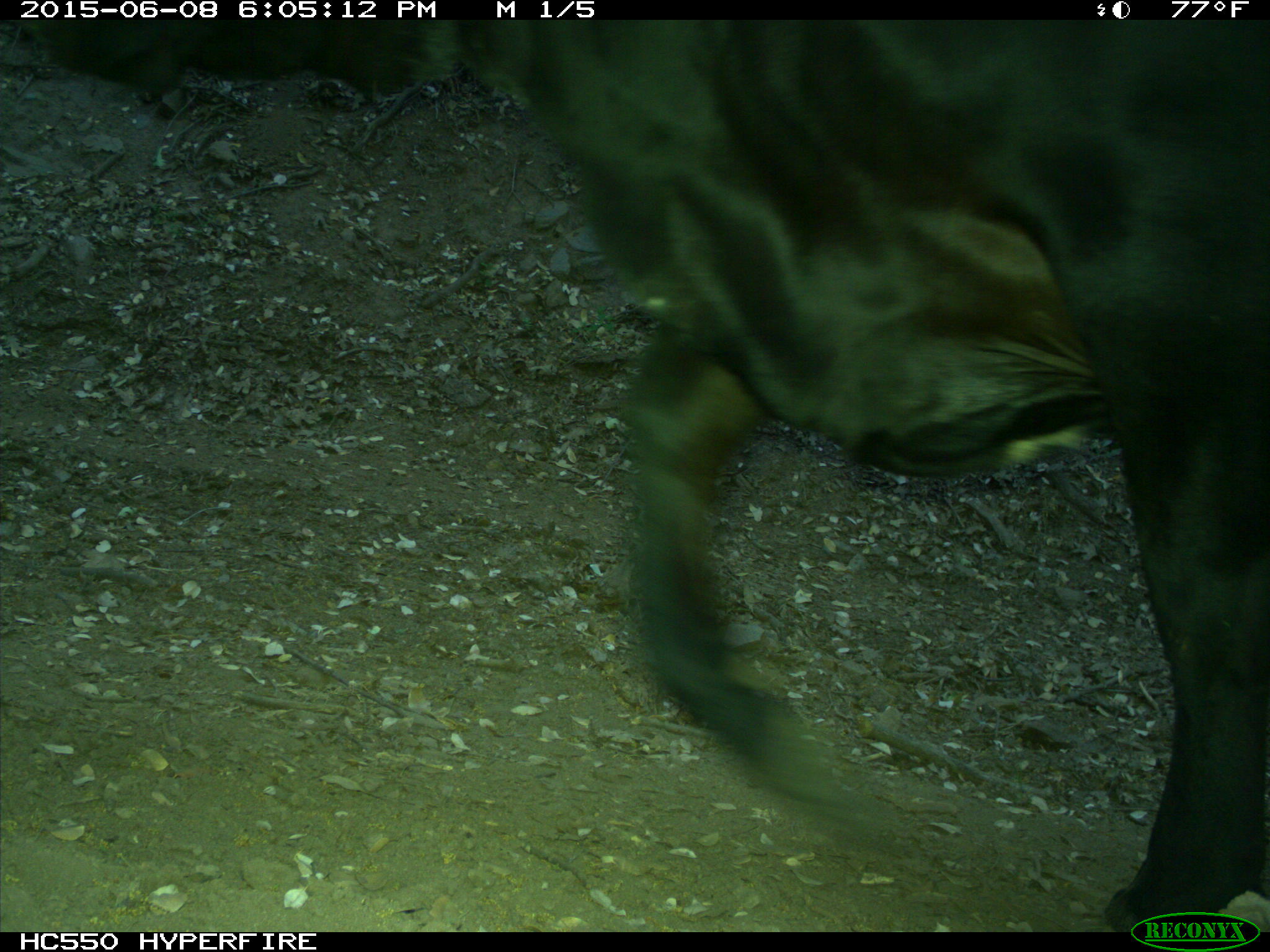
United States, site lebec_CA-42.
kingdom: Animalia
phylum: Chordata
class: Mammalia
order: Artiodactyla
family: Bovidae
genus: Bos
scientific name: Bos taurus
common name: domestic cow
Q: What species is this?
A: Bos taurus (domestic cow).